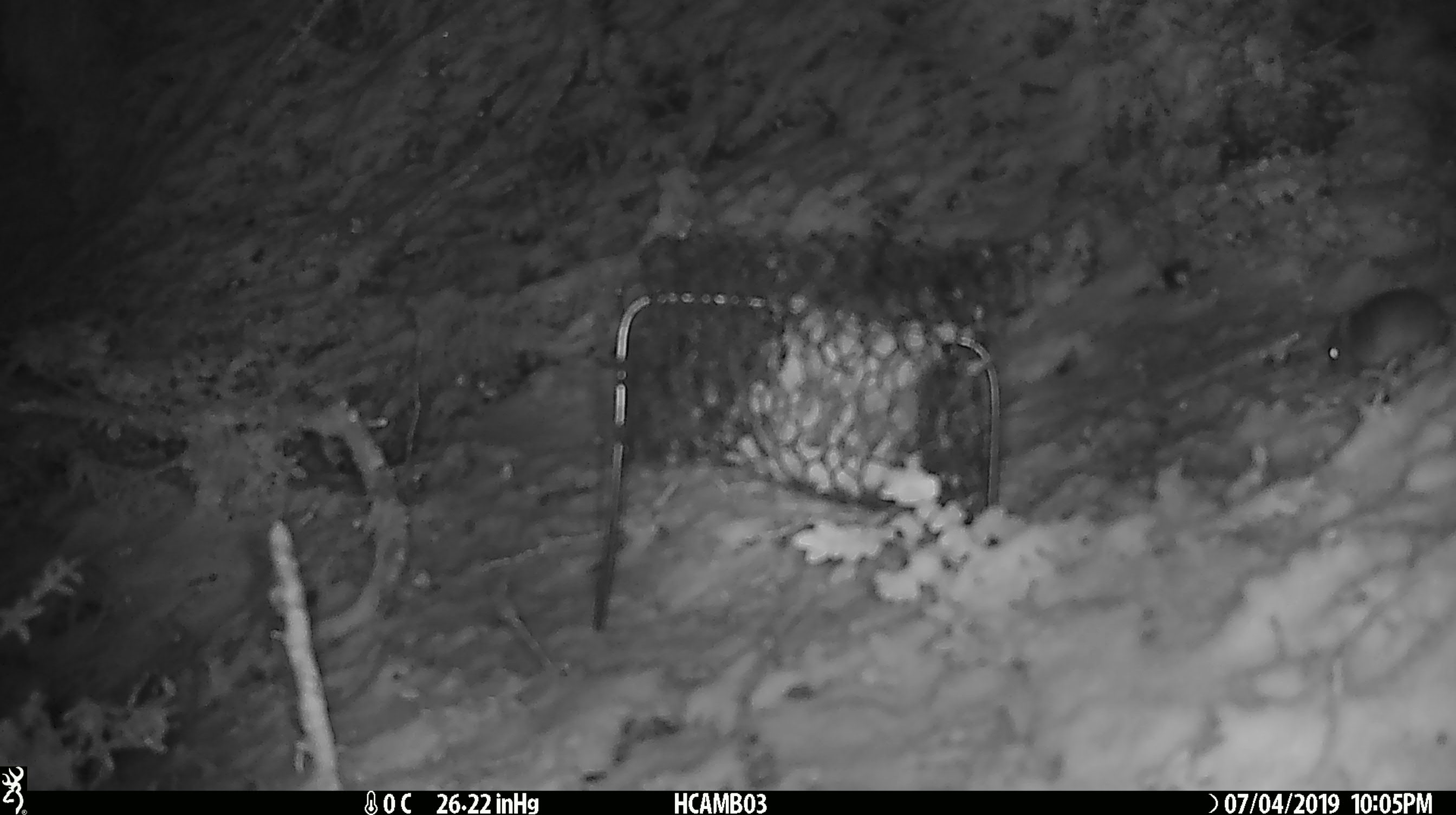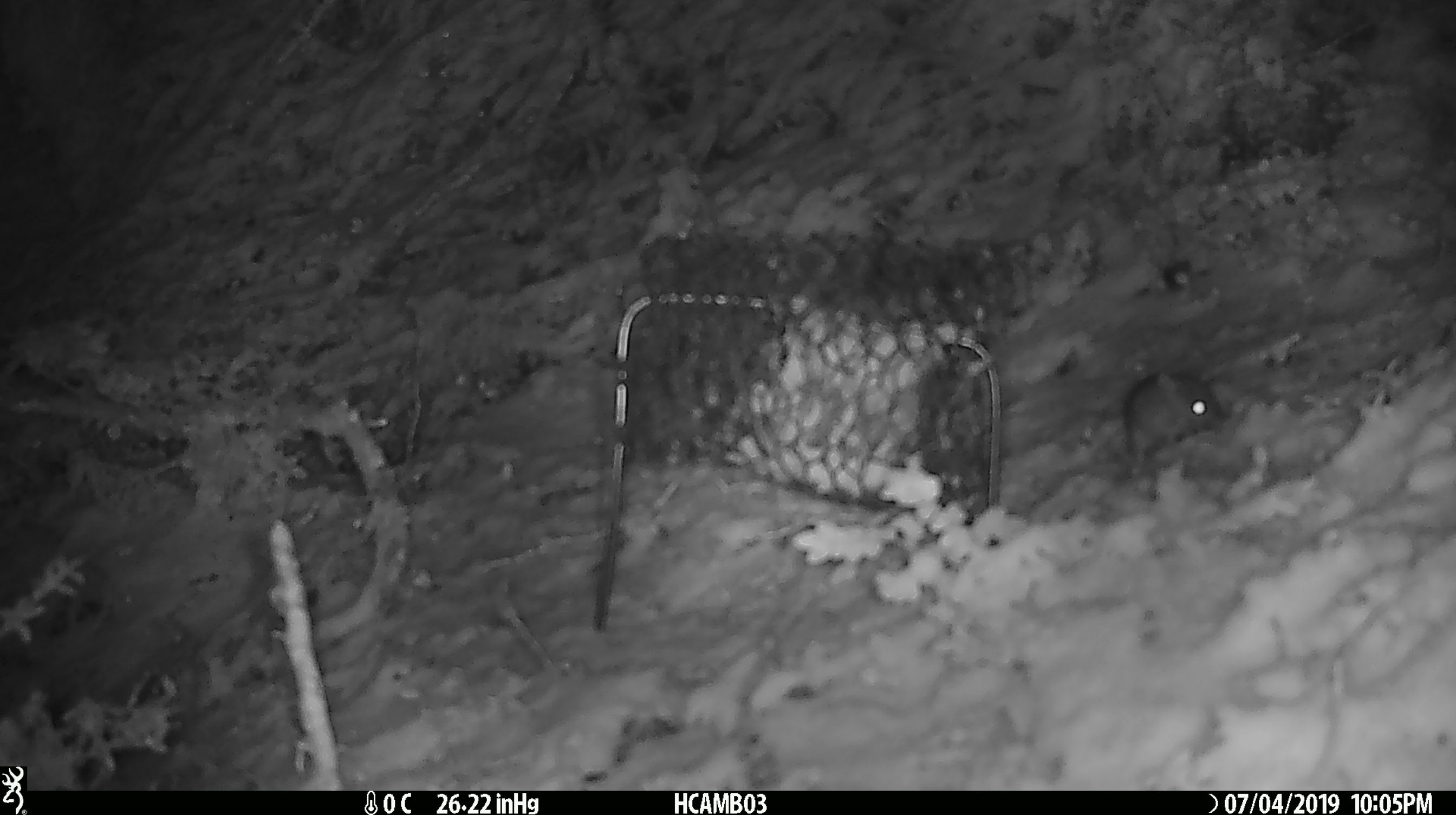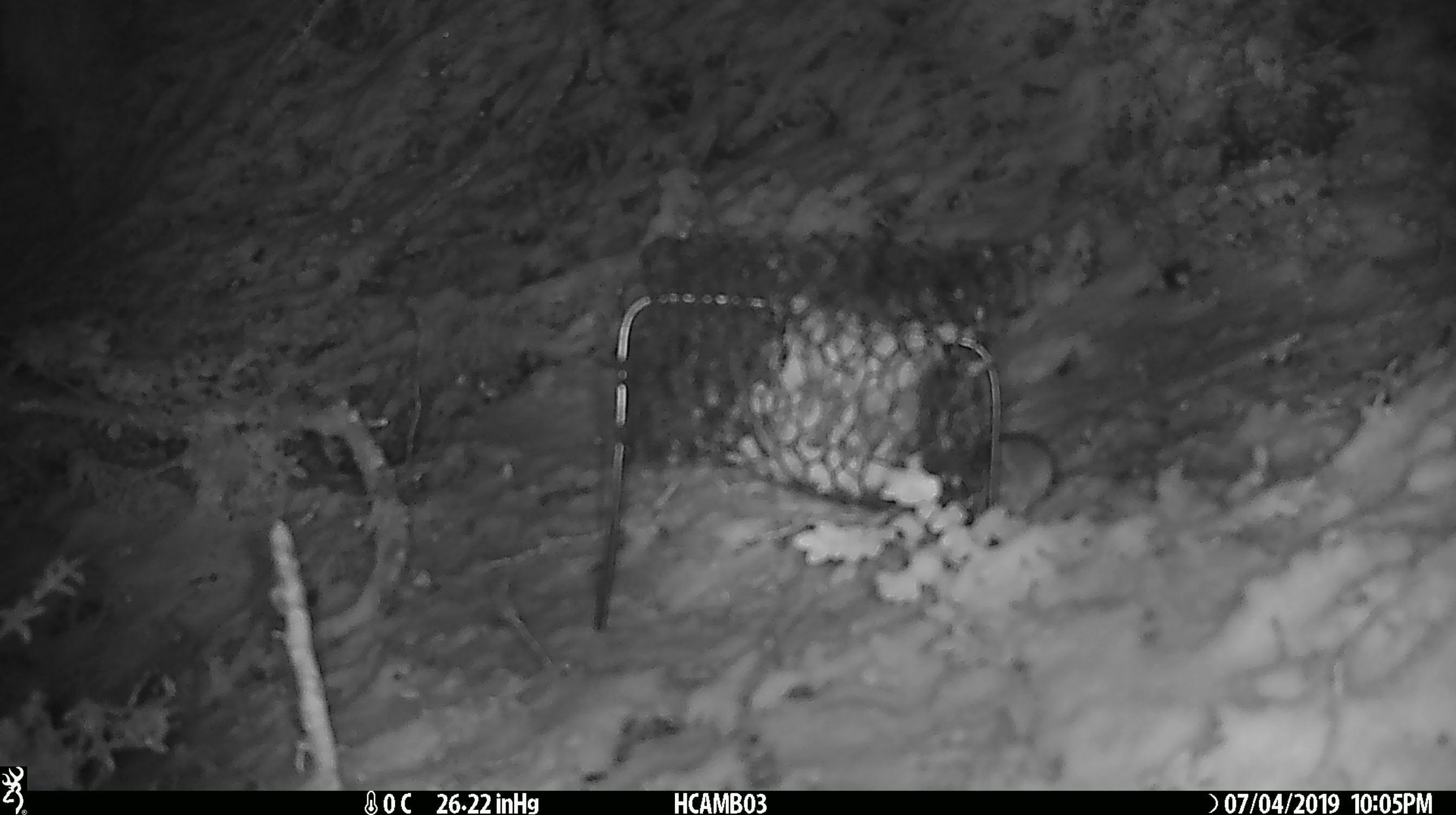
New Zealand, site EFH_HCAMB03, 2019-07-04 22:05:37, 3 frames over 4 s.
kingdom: Animalia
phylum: Chordata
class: Mammalia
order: Rodentia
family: Muridae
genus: Mus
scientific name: Mus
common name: mouse